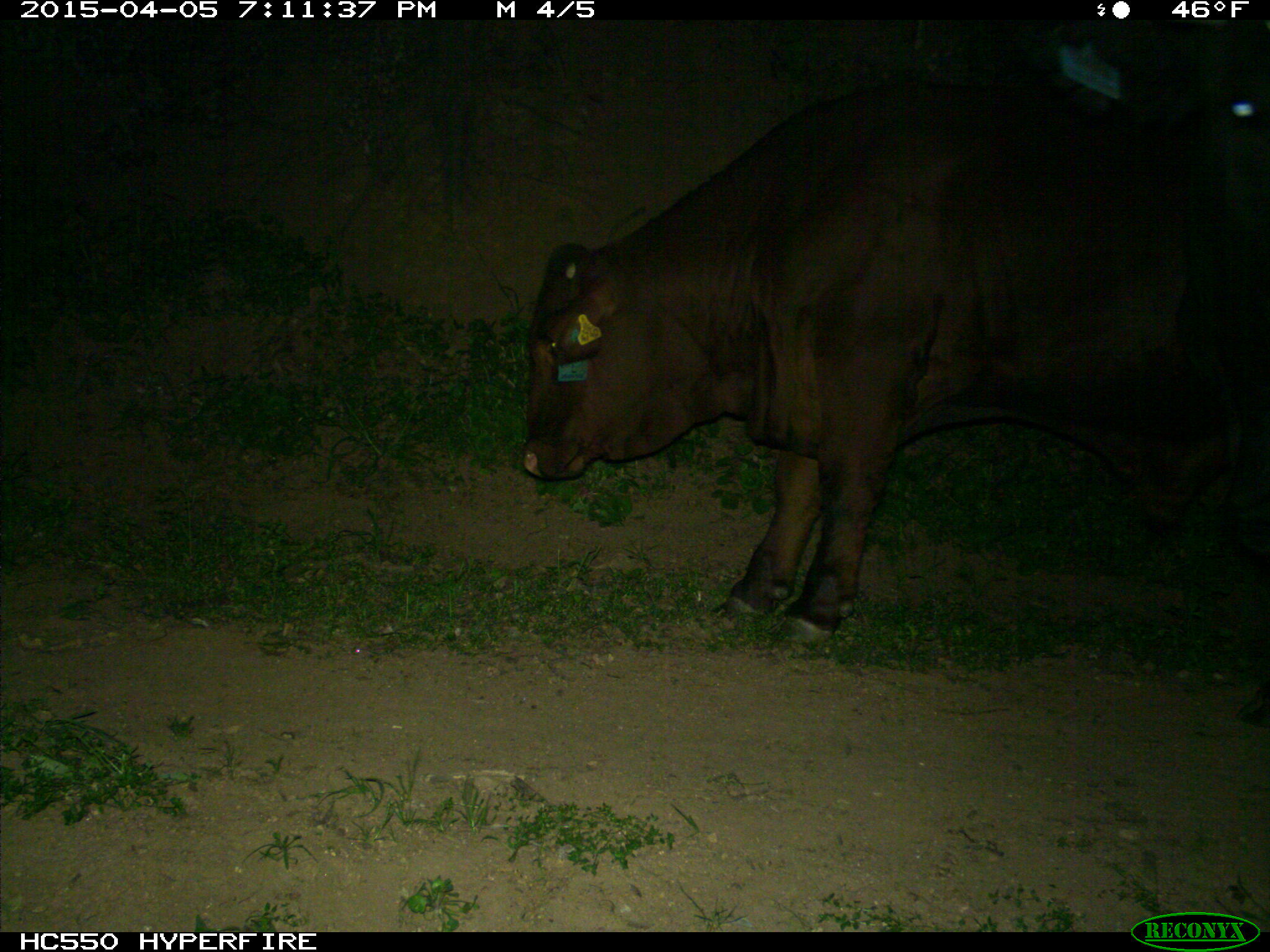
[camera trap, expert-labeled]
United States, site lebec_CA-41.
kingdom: Animalia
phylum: Chordata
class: Mammalia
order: Artiodactyla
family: Bovidae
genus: Bos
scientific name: Bos taurus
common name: domestic cow